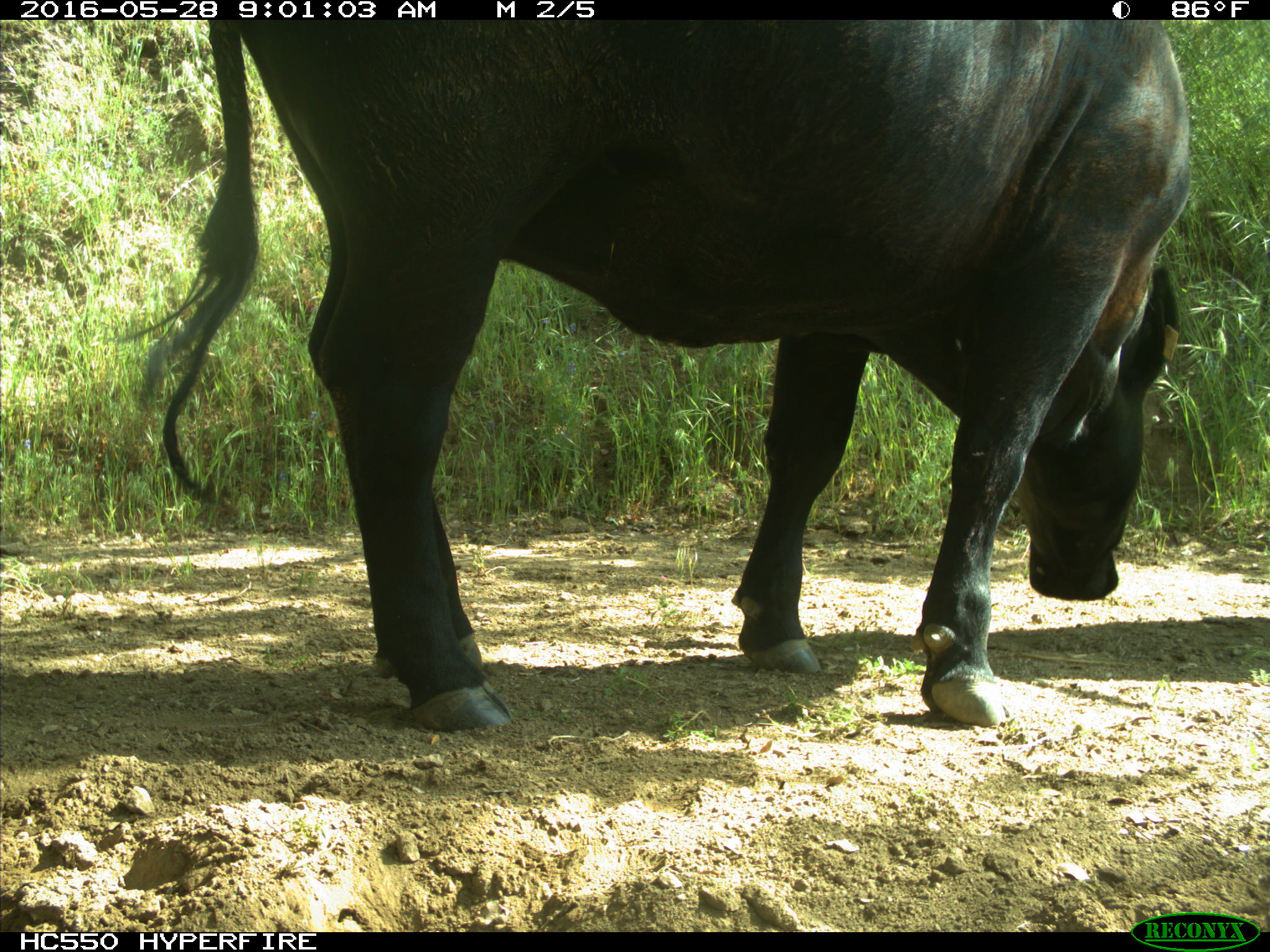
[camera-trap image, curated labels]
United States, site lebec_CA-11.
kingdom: Animalia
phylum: Chordata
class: Mammalia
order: Artiodactyla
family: Bovidae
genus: Bos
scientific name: Bos taurus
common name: domestic cow